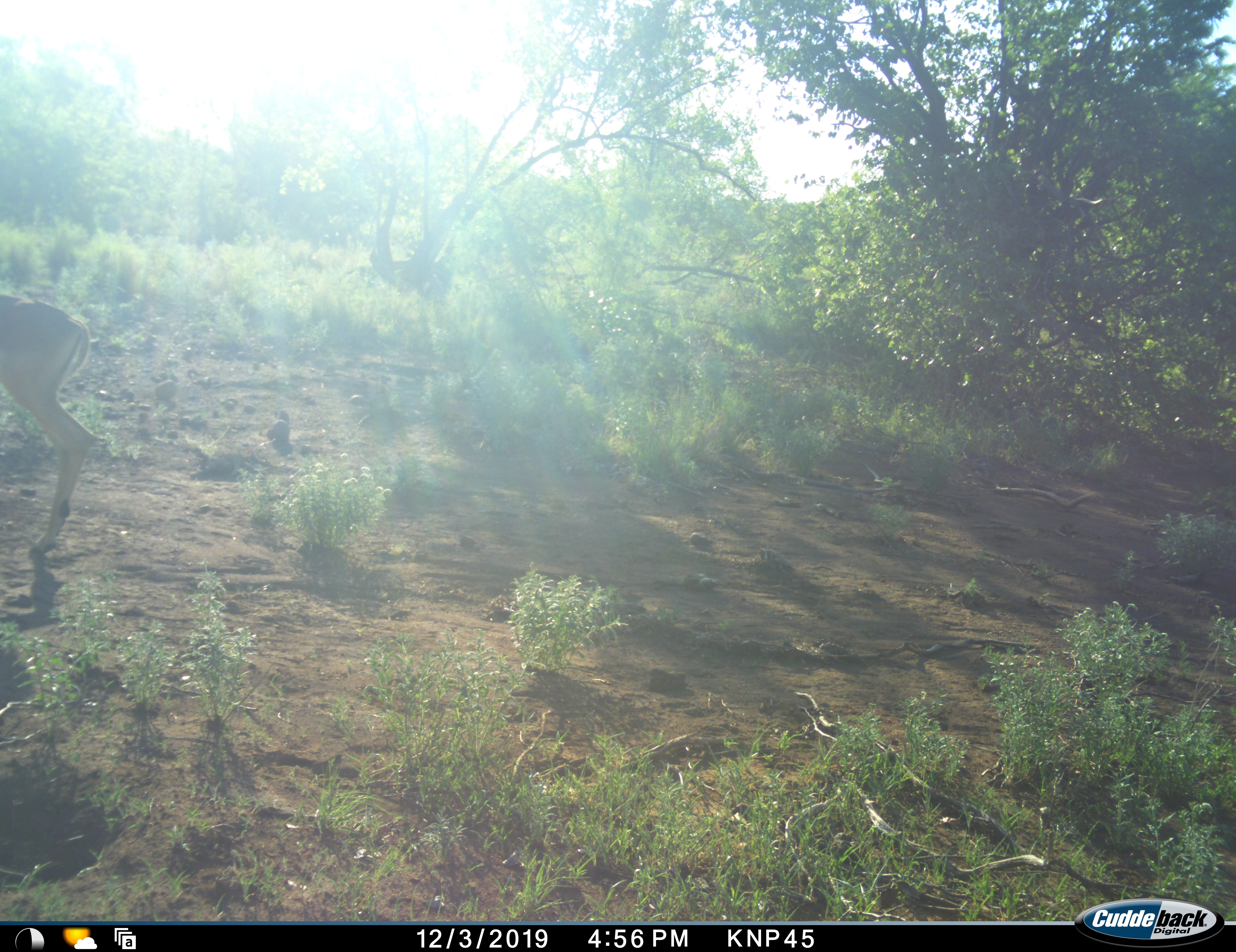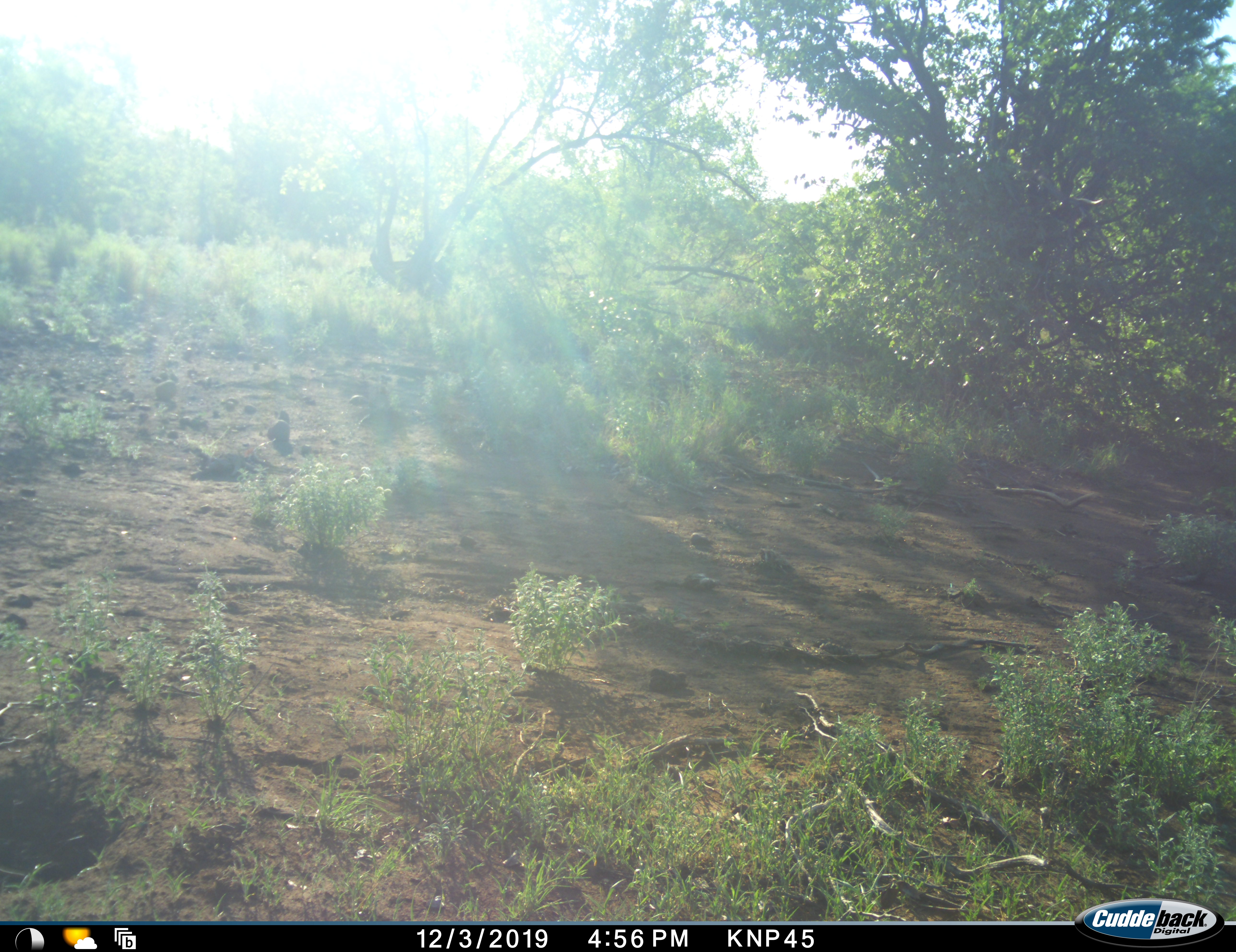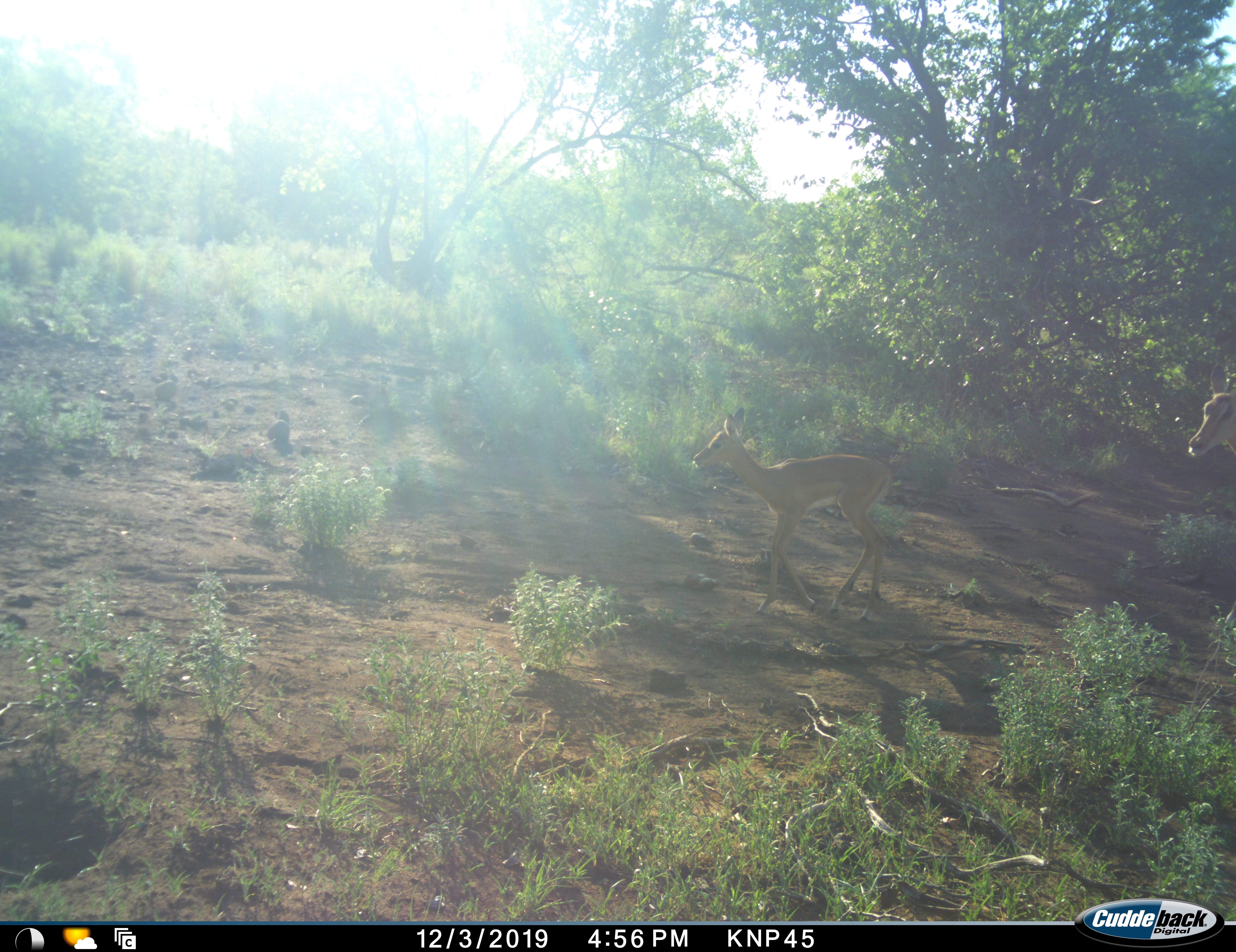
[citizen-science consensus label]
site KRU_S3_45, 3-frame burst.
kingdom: Animalia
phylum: Chordata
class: Mammalia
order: Artiodactyla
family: Bovidae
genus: Aepyceros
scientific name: Aepyceros melampus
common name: impala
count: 3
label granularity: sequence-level